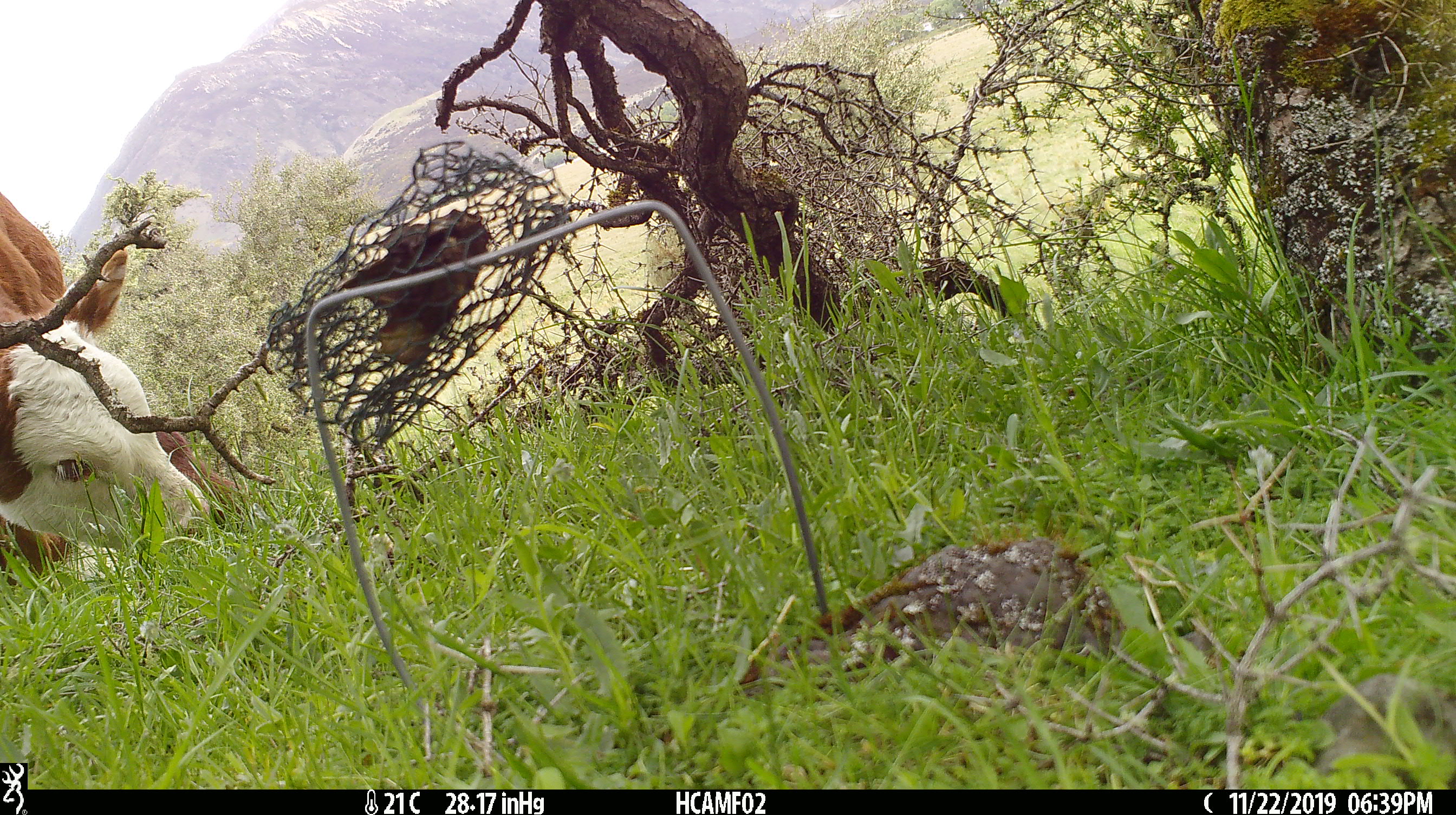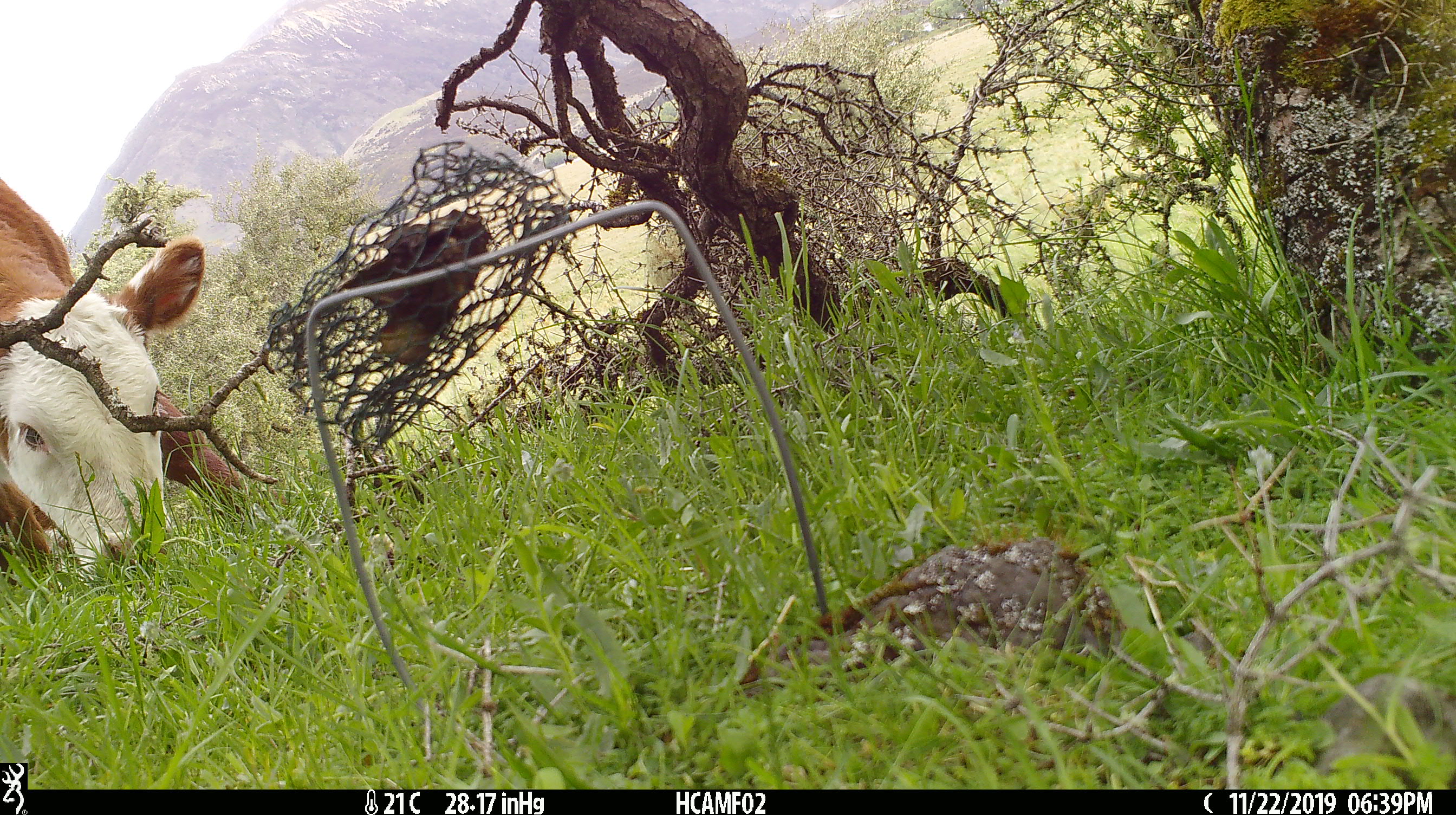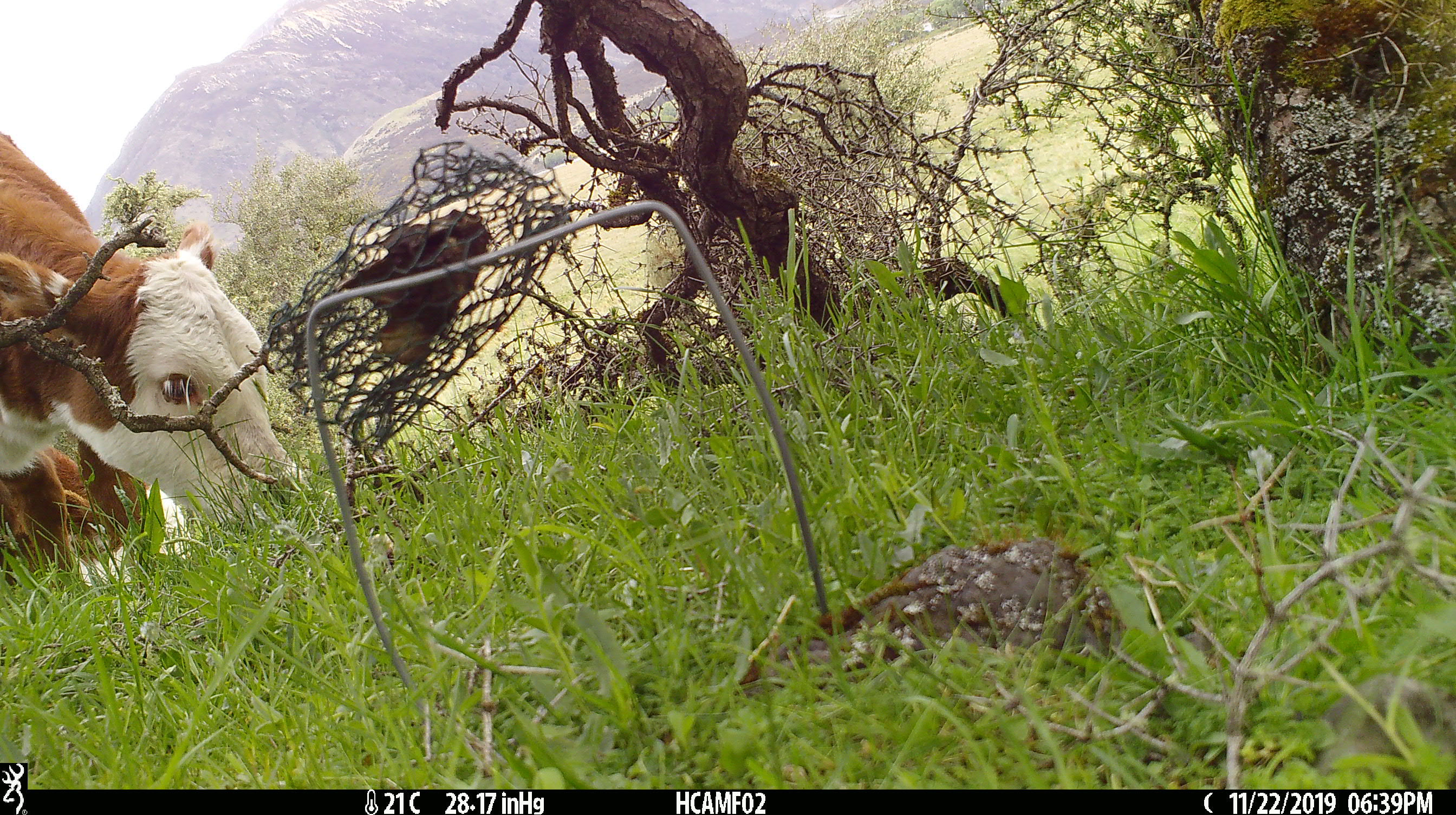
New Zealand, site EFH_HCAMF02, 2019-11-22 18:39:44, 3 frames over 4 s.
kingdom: Animalia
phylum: Chordata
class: Mammalia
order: Artiodactyla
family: Bovidae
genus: Bos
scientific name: Bos taurus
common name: domestic cow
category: cow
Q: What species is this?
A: Cow (domestic cow) (Bos taurus).